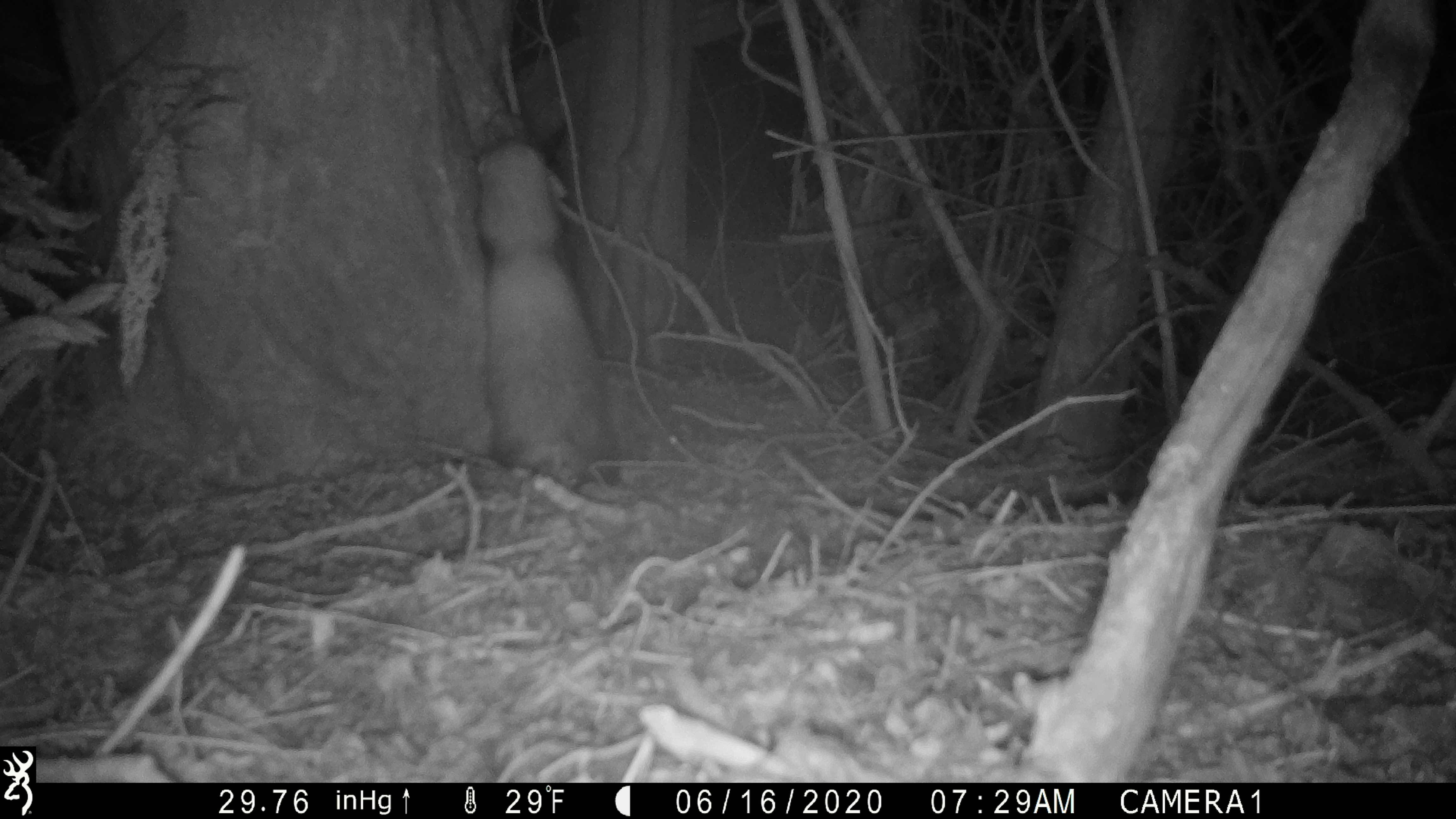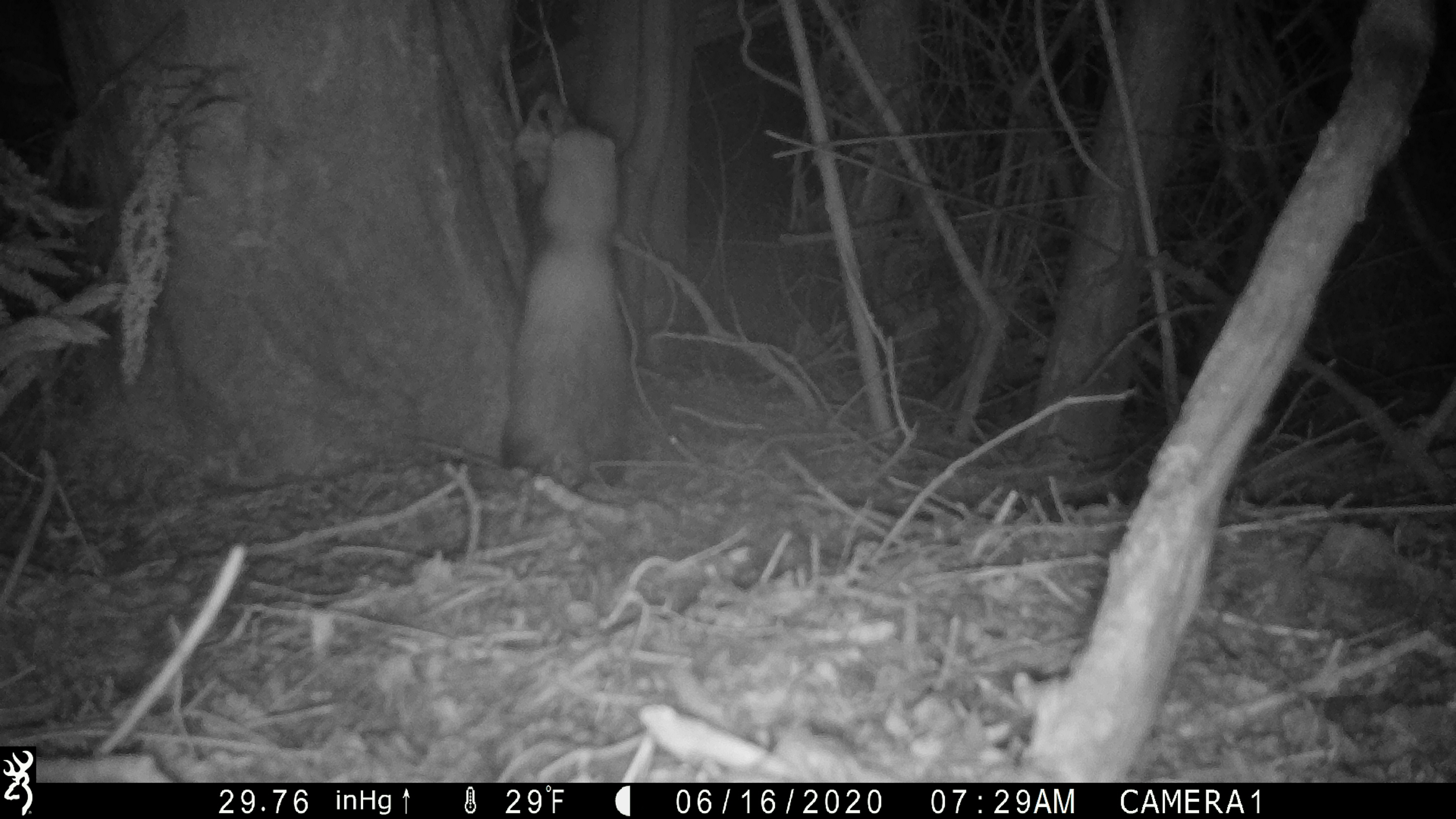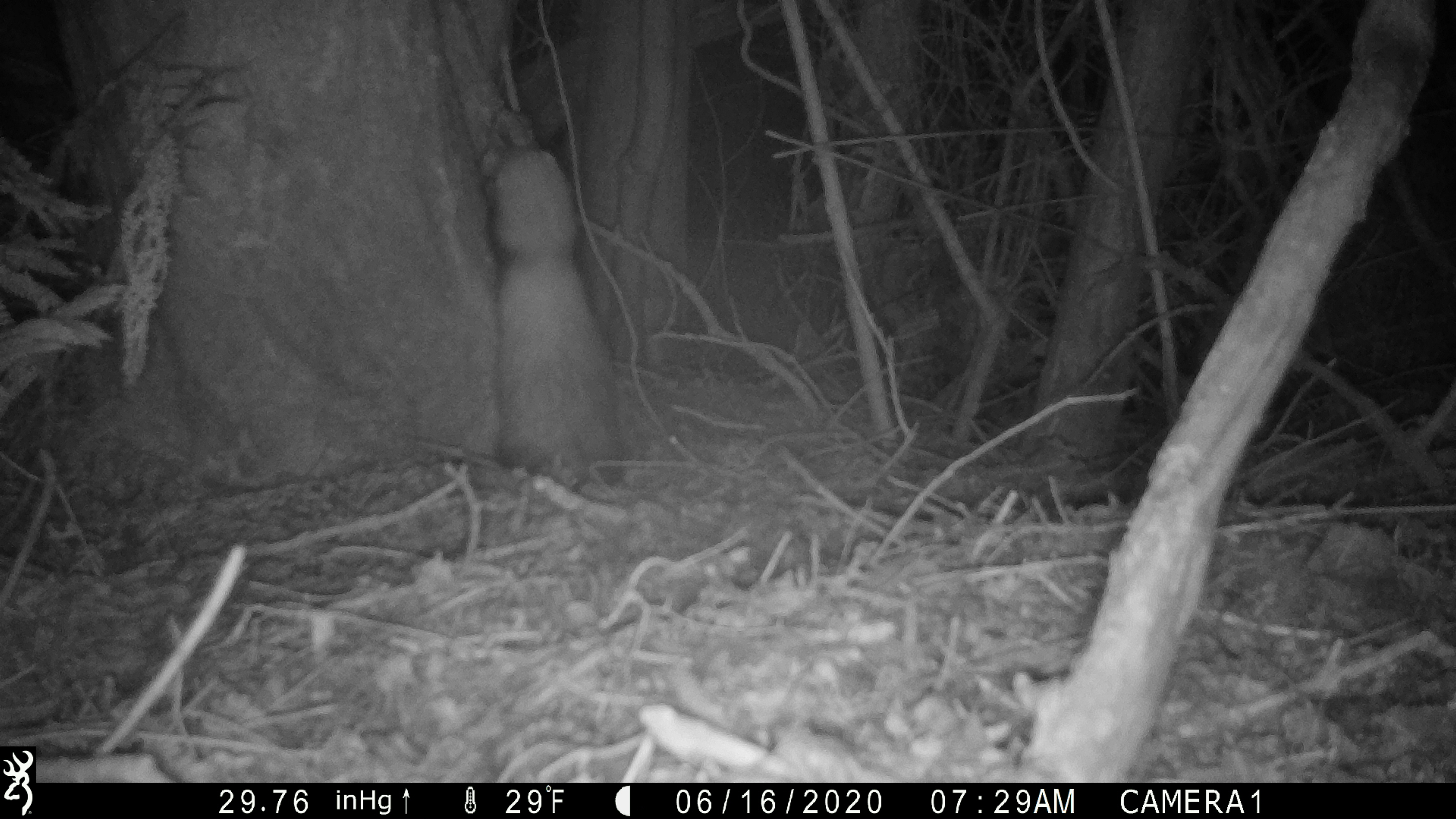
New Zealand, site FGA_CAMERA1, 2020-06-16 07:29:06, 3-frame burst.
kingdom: Animalia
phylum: Chordata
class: Mammalia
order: Carnivora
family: Mustelidae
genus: Mustela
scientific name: Mustela furo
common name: ferret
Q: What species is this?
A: Ferret (Mustela furo).